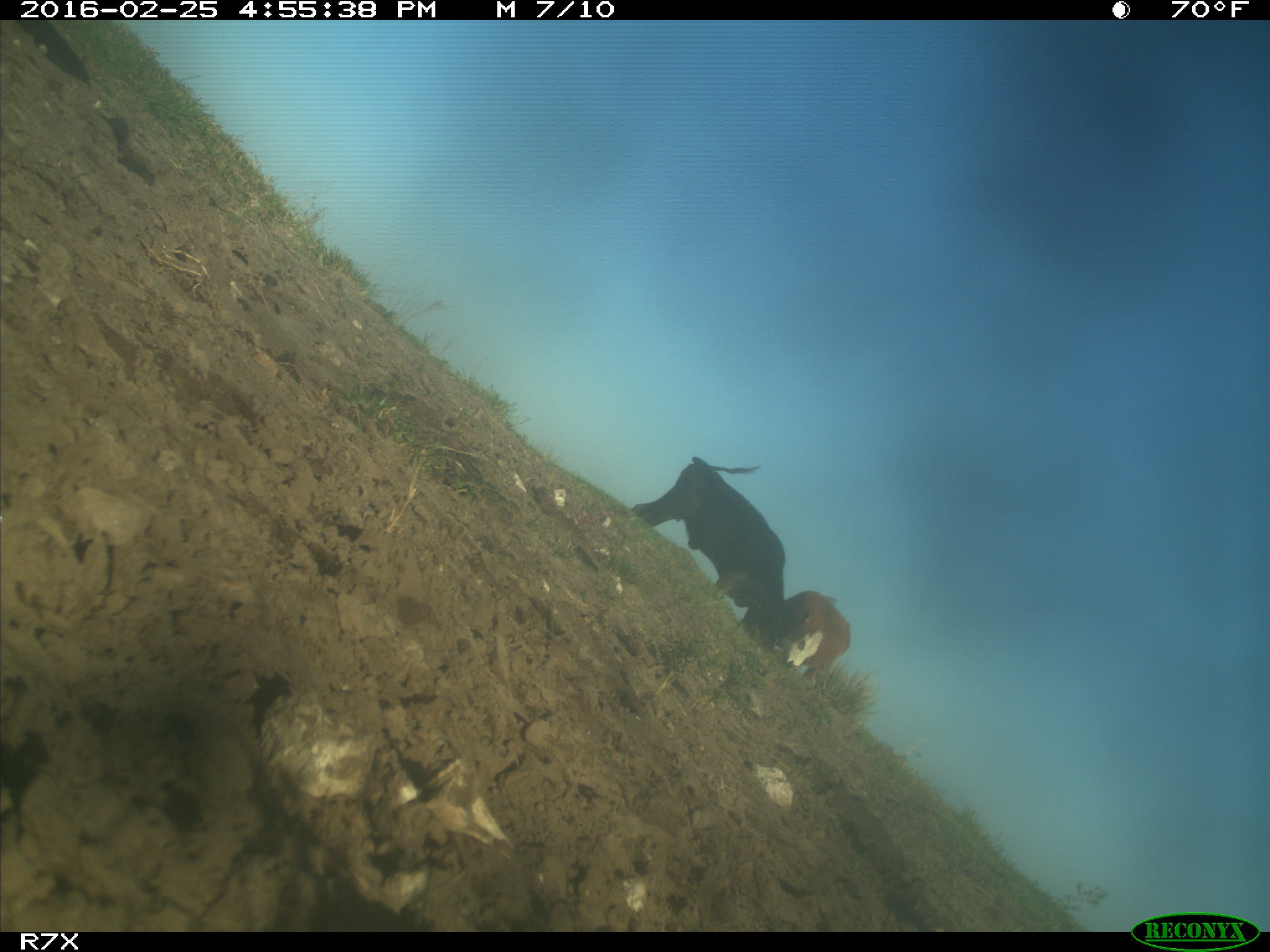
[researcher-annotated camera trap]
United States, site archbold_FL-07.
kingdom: Animalia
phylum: Chordata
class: Mammalia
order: Artiodactyla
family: Bovidae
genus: Bos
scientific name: Bos taurus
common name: domestic cow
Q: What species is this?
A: Bos taurus (domestic cow).